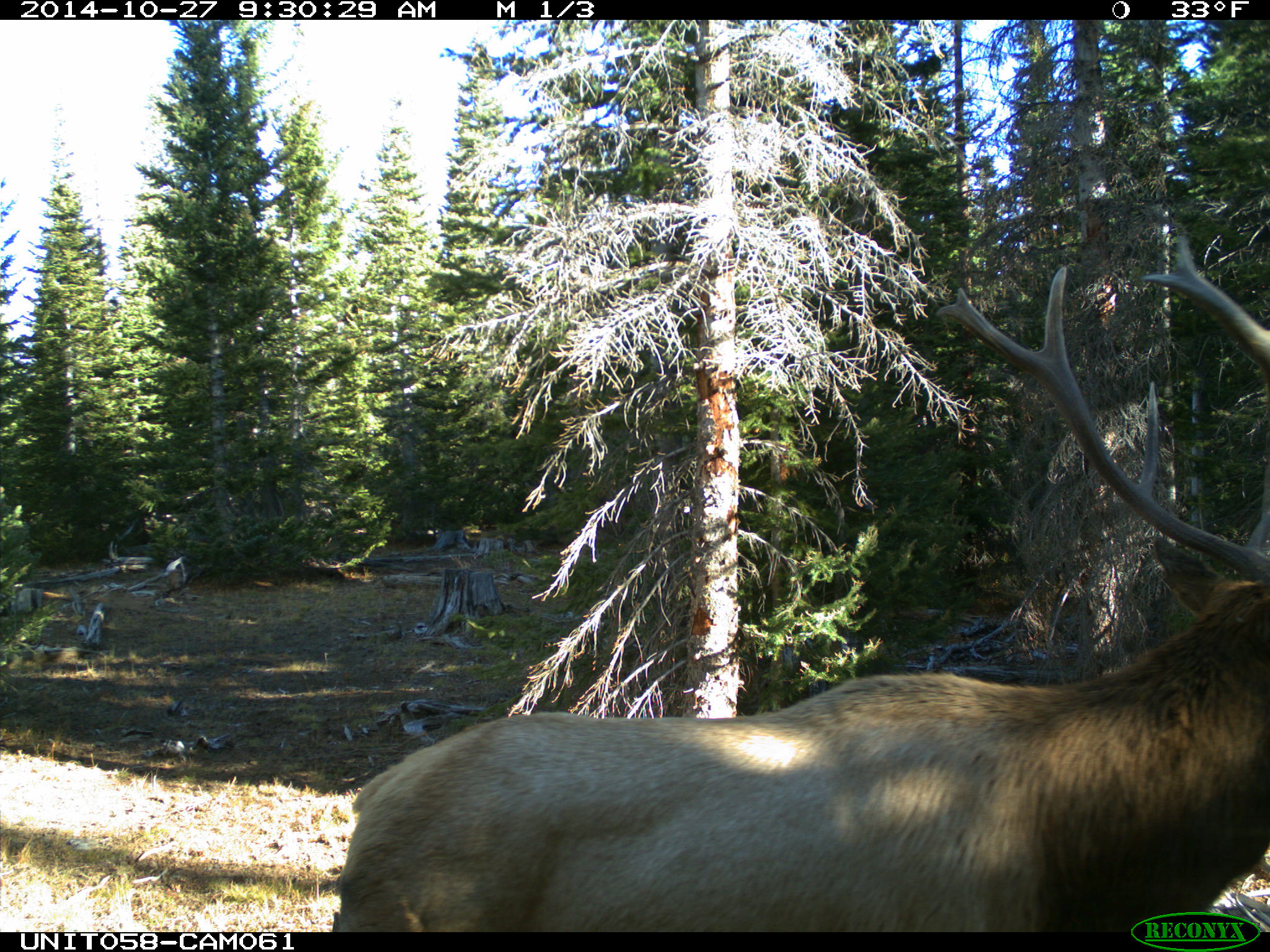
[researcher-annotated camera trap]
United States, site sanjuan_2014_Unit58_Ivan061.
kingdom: Animalia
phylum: Chordata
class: Mammalia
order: Artiodactyla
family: Cervidae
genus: Cervus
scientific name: Cervus elaphus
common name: red deer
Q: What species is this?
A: Cervus elaphus (red deer).